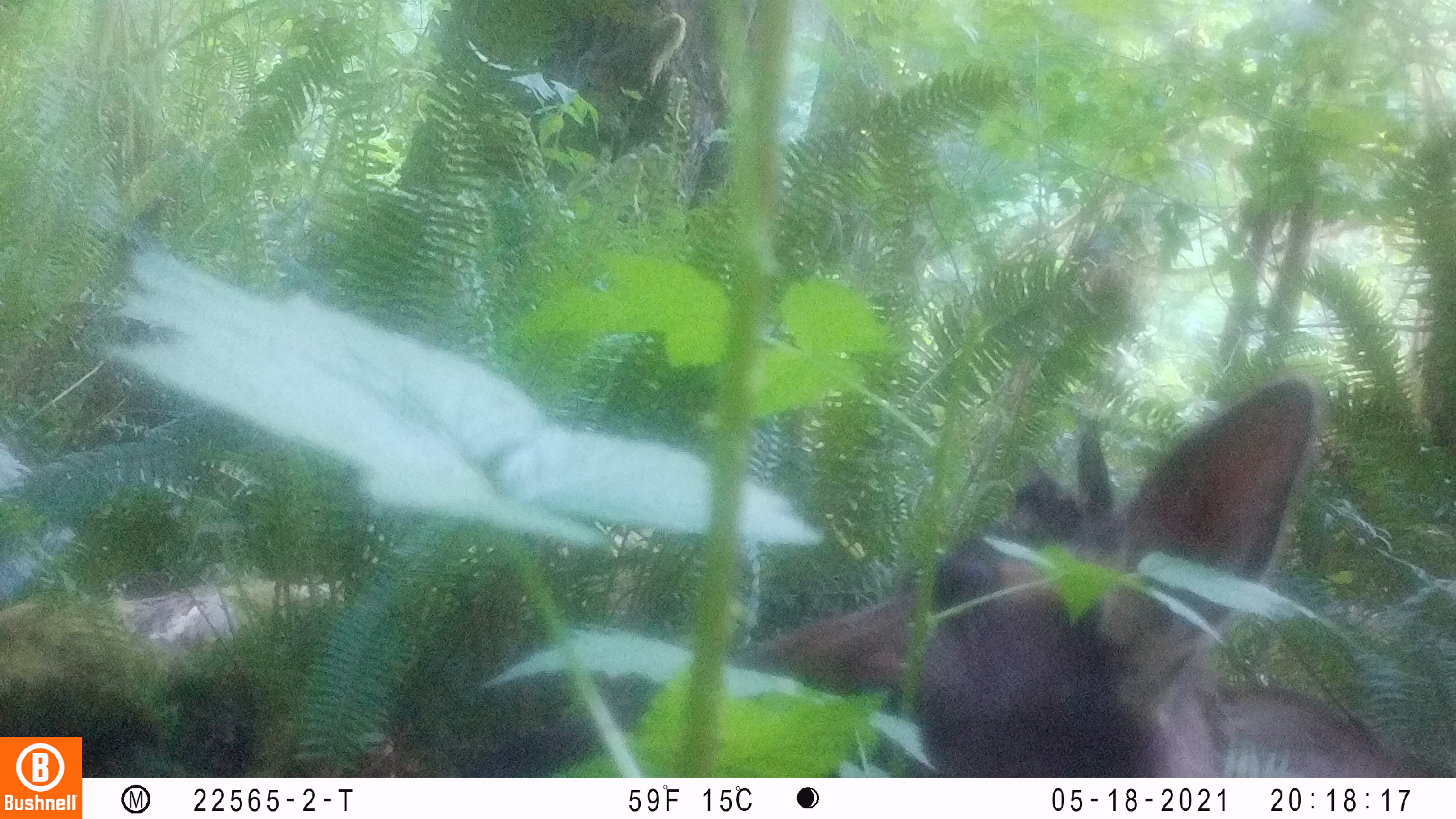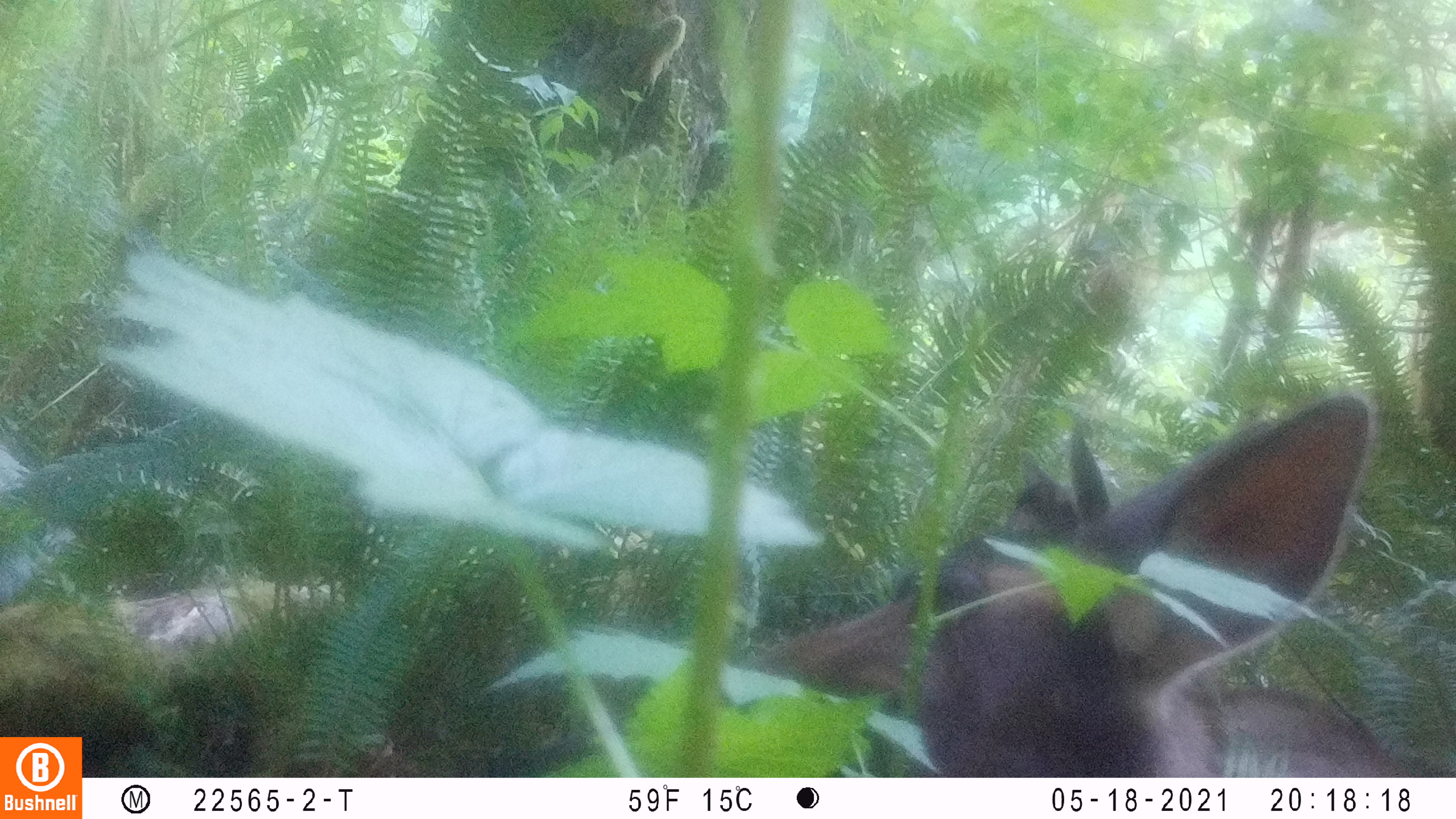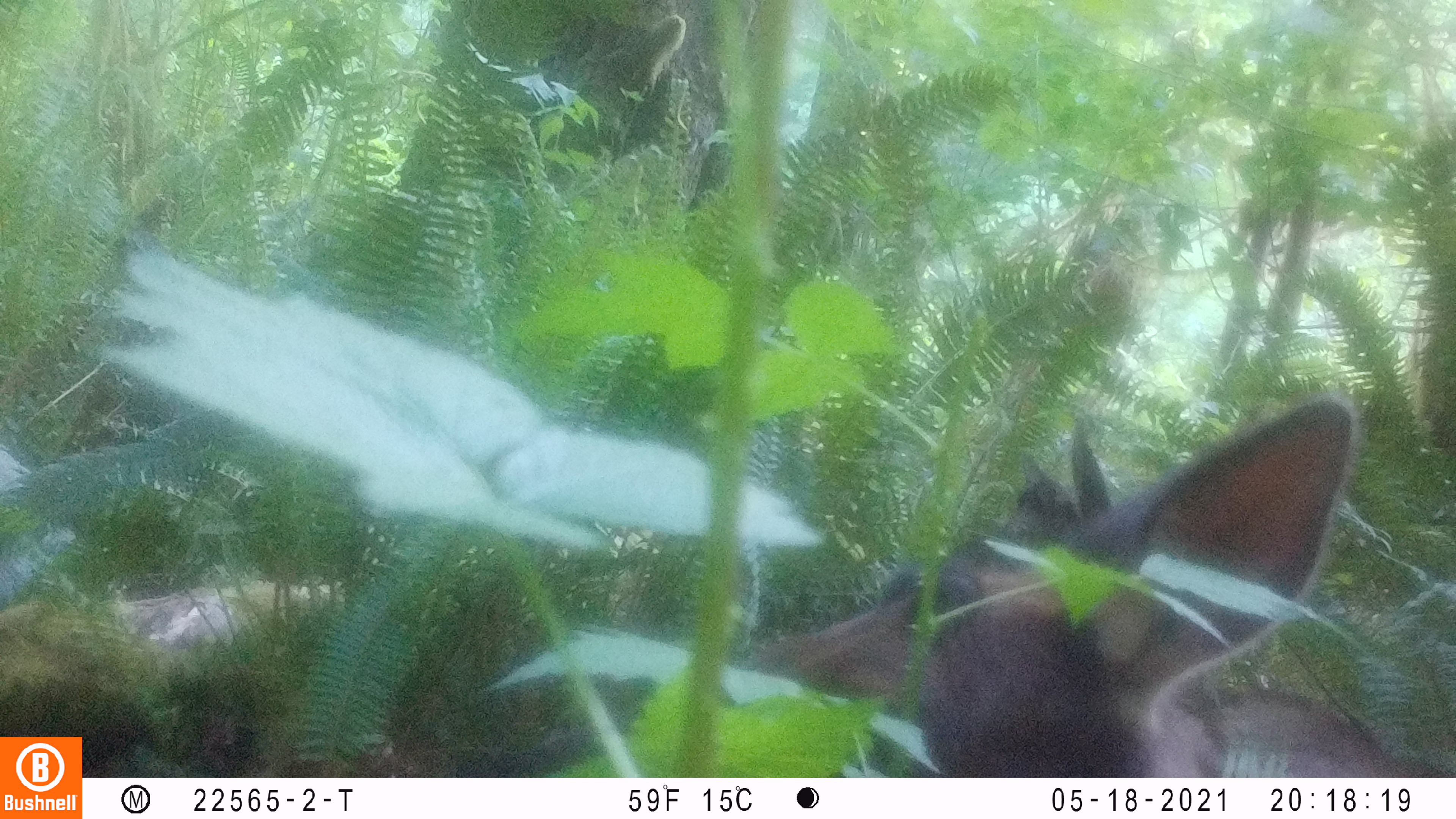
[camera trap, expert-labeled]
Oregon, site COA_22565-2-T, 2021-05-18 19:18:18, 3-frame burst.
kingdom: Animalia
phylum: Chordata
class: Mammalia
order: Artiodactyla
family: Cervidae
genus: Cervus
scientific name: Cervus canadensis roosevelti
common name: roosevelt elk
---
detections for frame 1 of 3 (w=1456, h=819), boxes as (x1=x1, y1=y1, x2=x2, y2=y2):
roosevelt elk: (x1=606, y1=381, x2=1452, y2=773)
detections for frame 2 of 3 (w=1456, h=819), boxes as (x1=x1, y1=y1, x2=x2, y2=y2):
roosevelt elk: (x1=731, y1=387, x2=1454, y2=773)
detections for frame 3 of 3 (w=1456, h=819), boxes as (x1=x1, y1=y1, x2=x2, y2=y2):
roosevelt elk: (x1=746, y1=393, x2=1446, y2=773)